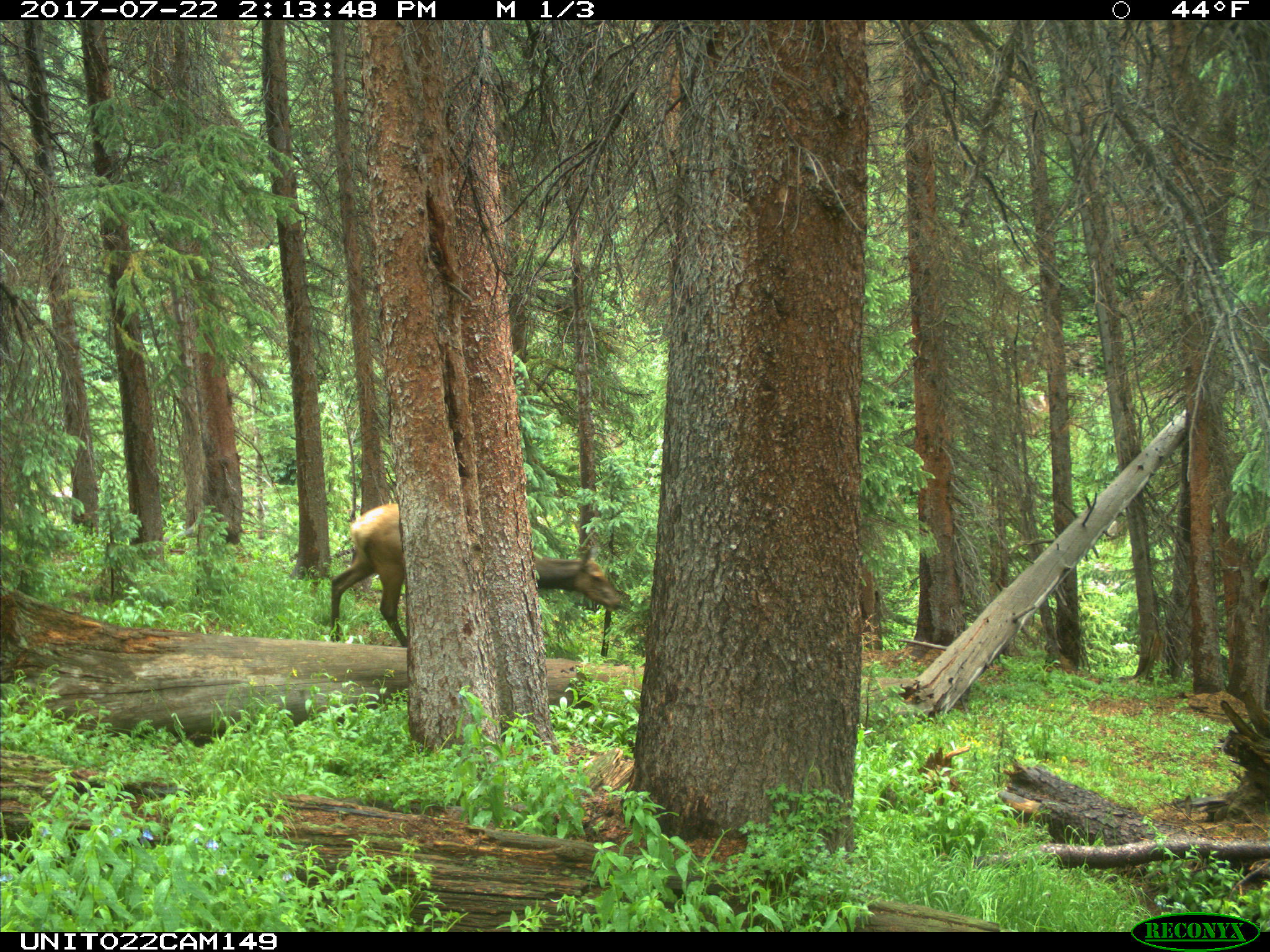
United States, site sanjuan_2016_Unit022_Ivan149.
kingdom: Animalia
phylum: Chordata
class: Mammalia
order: Artiodactyla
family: Cervidae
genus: Cervus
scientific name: Cervus elaphus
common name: red deer